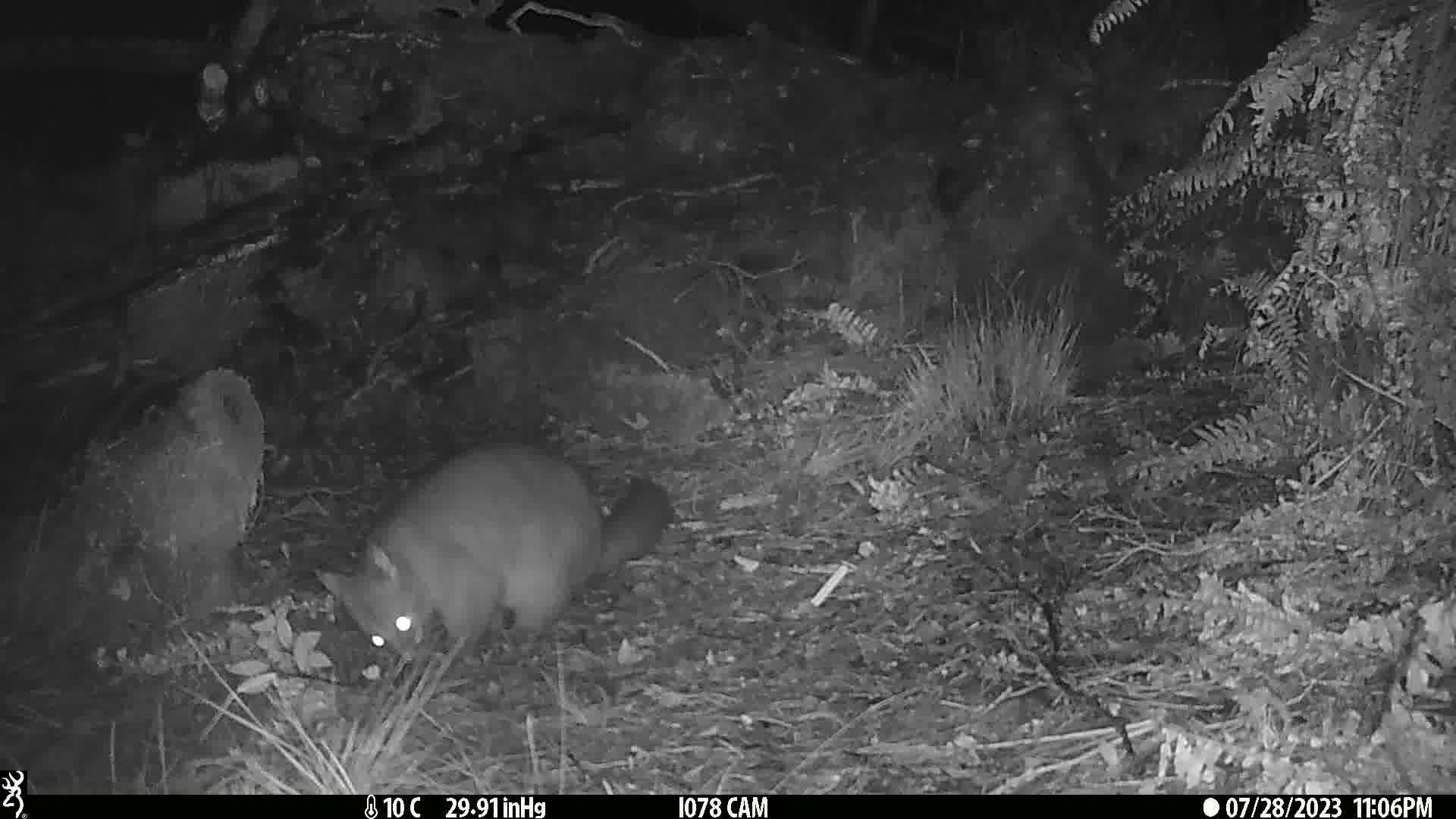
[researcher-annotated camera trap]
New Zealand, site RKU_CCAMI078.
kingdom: Animalia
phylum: Chordata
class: Mammalia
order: Diprotodontia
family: Phalangeridae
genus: Trichosurus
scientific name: Trichosurus vulpecula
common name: common brushtail possum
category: possum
Possum (common brushtail possum) (Trichosurus vulpecula).